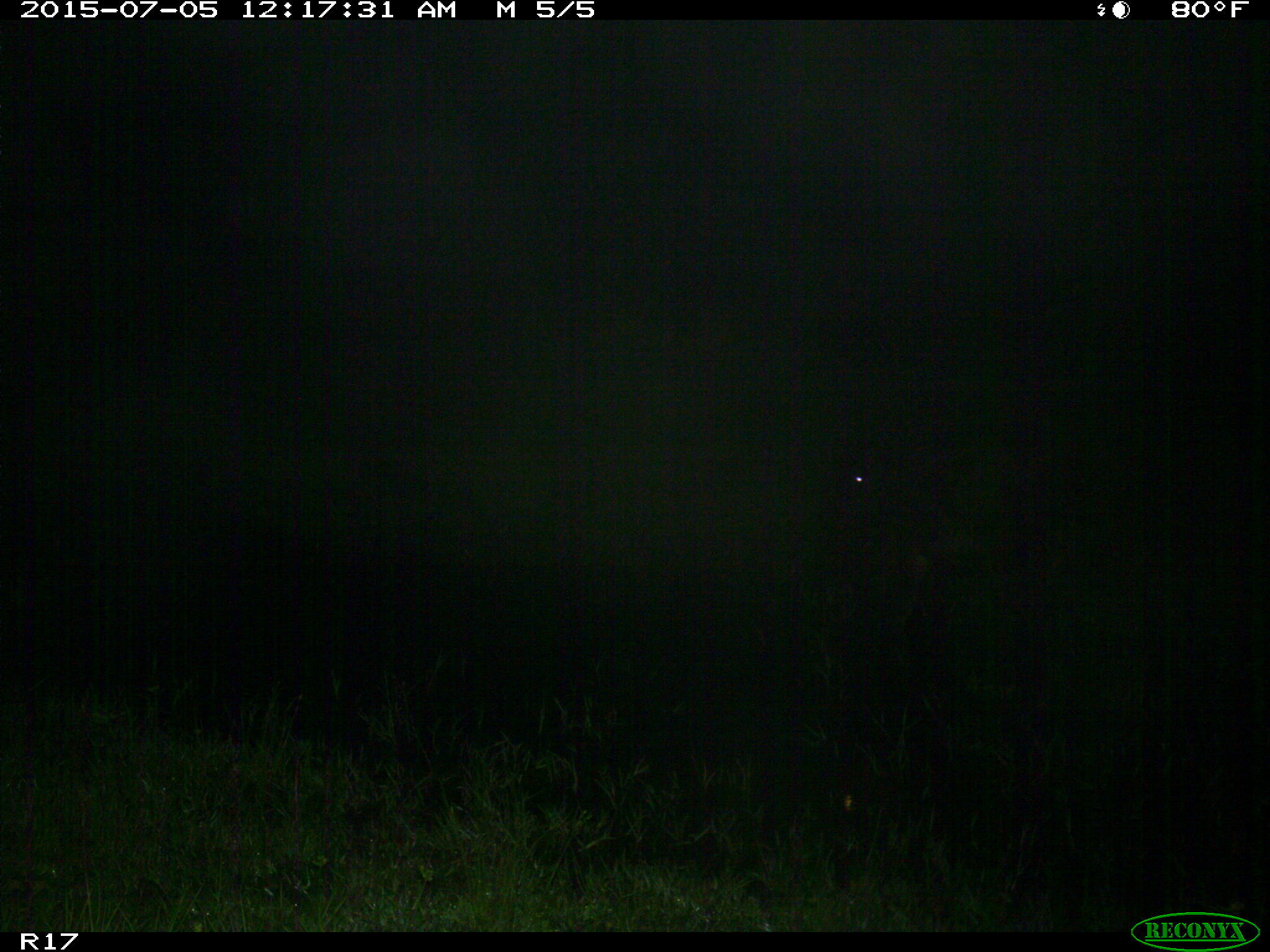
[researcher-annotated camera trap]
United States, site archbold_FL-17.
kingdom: Animalia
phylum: Chordata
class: Mammalia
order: Artiodactyla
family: Bovidae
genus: Bos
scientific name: Bos taurus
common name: domestic cow